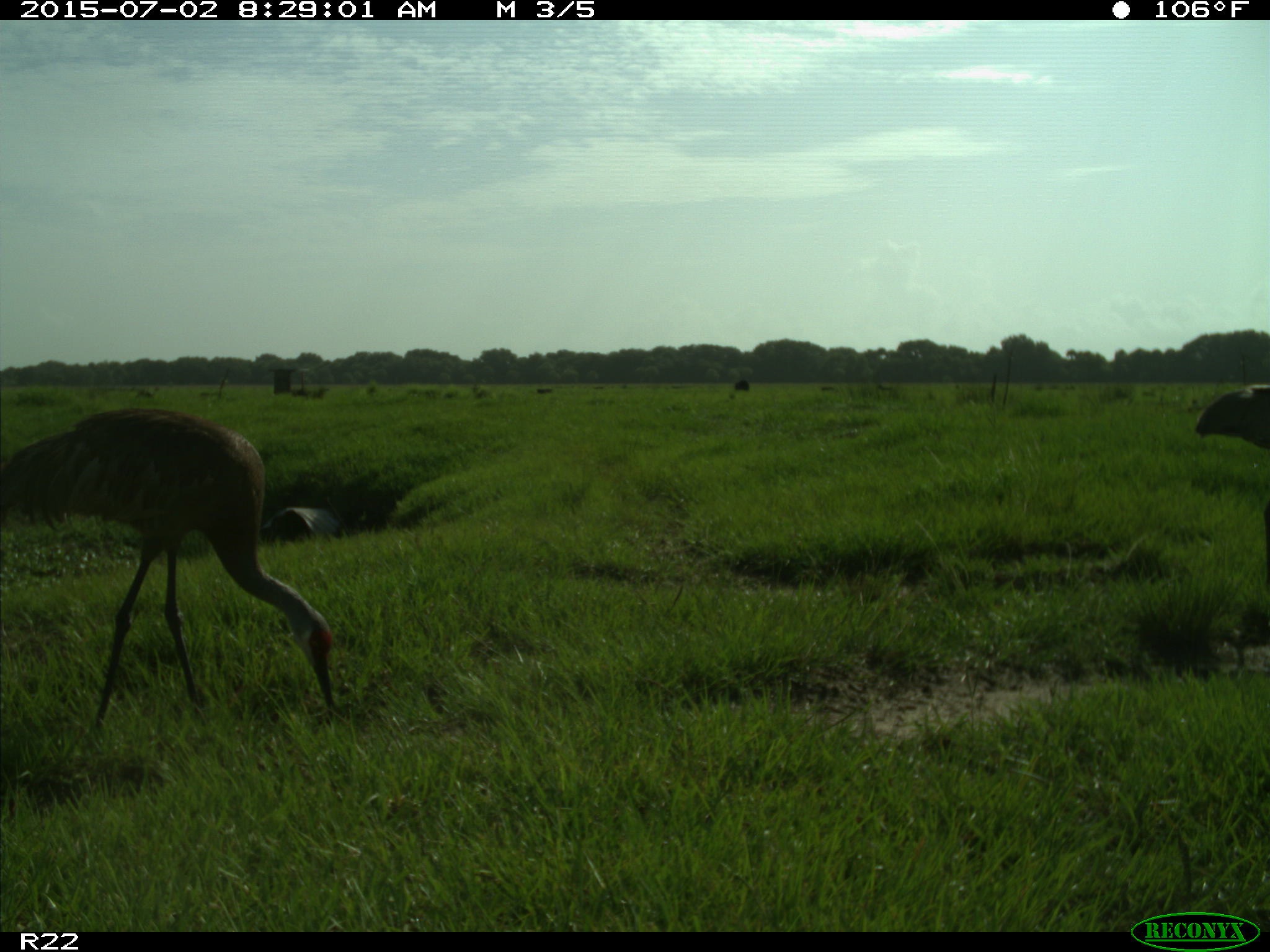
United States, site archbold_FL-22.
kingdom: Animalia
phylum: Chordata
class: Mammalia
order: Artiodactyla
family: Bovidae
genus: Bos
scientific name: Bos taurus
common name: domestic cow